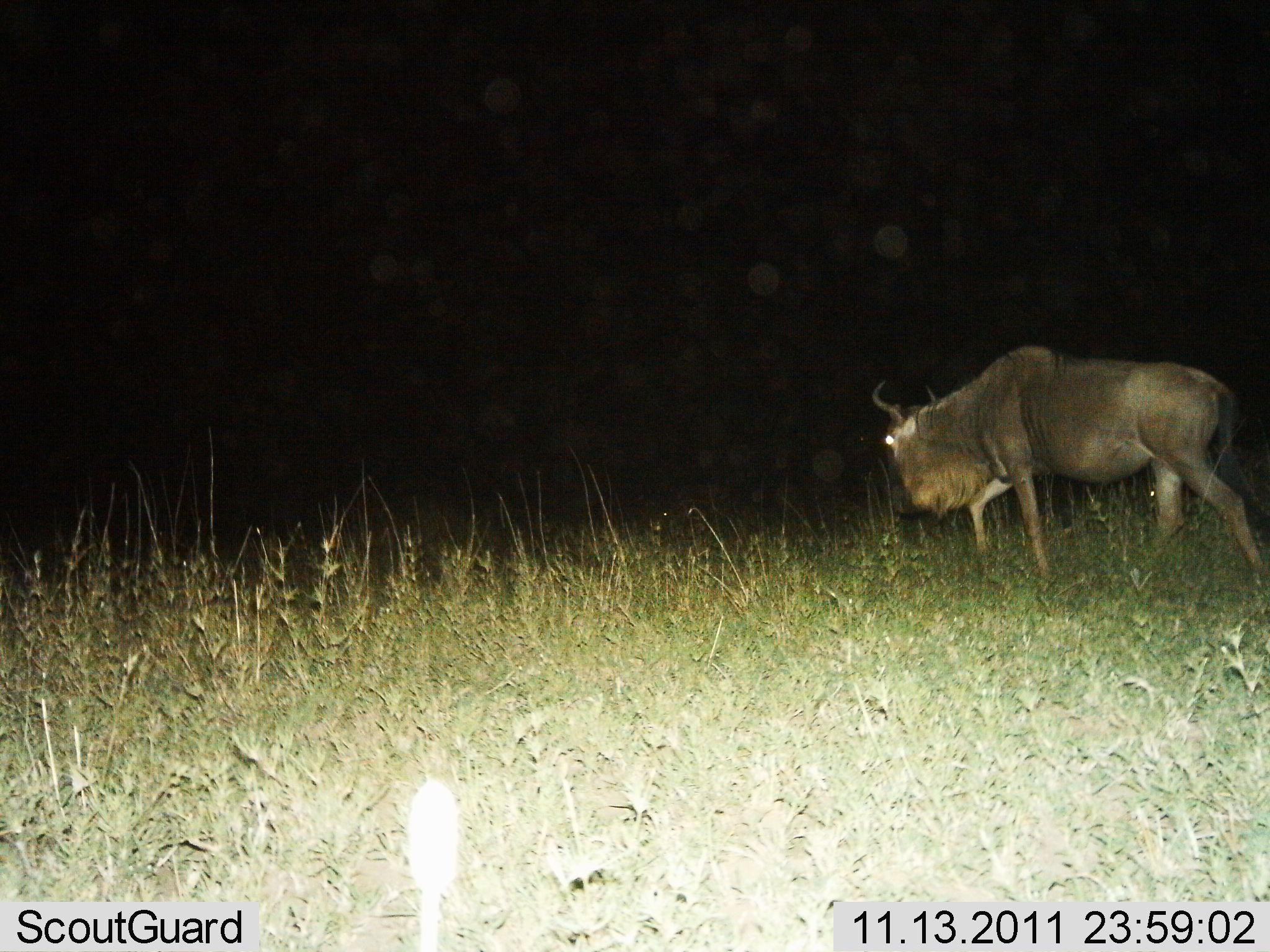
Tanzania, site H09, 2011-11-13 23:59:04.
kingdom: Animalia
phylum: Chordata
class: Mammalia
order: Artiodactyla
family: Bovidae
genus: Connochaetes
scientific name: Connochaetes taurinus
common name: blue wildebeest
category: wildebeest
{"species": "wildebeest (blue wildebeest) (Connochaetes taurinus)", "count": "1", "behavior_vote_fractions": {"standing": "0%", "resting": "0%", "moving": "100%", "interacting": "0%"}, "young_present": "0%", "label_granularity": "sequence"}